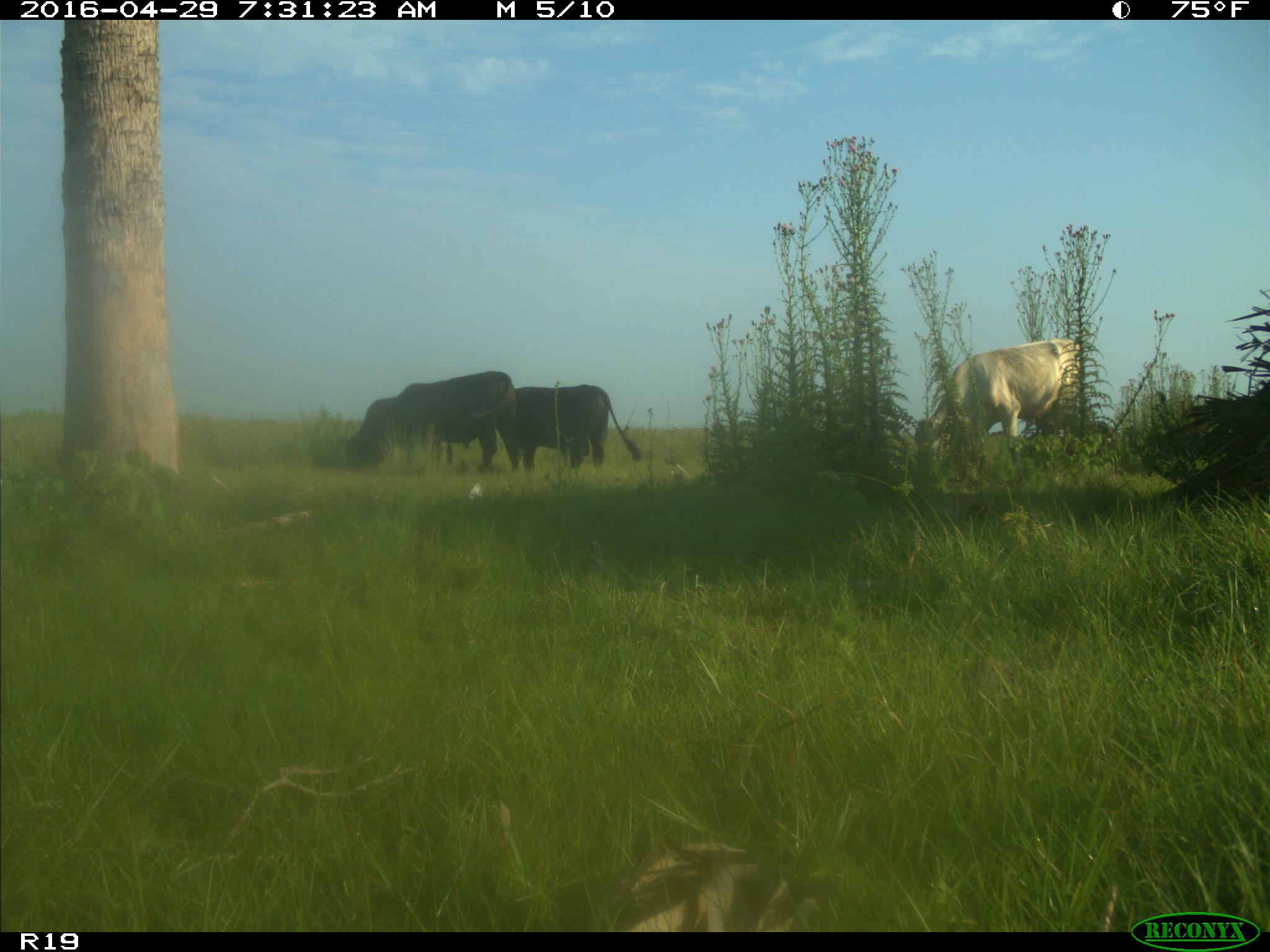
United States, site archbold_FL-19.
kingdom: Animalia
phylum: Chordata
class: Mammalia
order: Artiodactyla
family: Bovidae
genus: Bos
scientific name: Bos taurus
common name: domestic cow